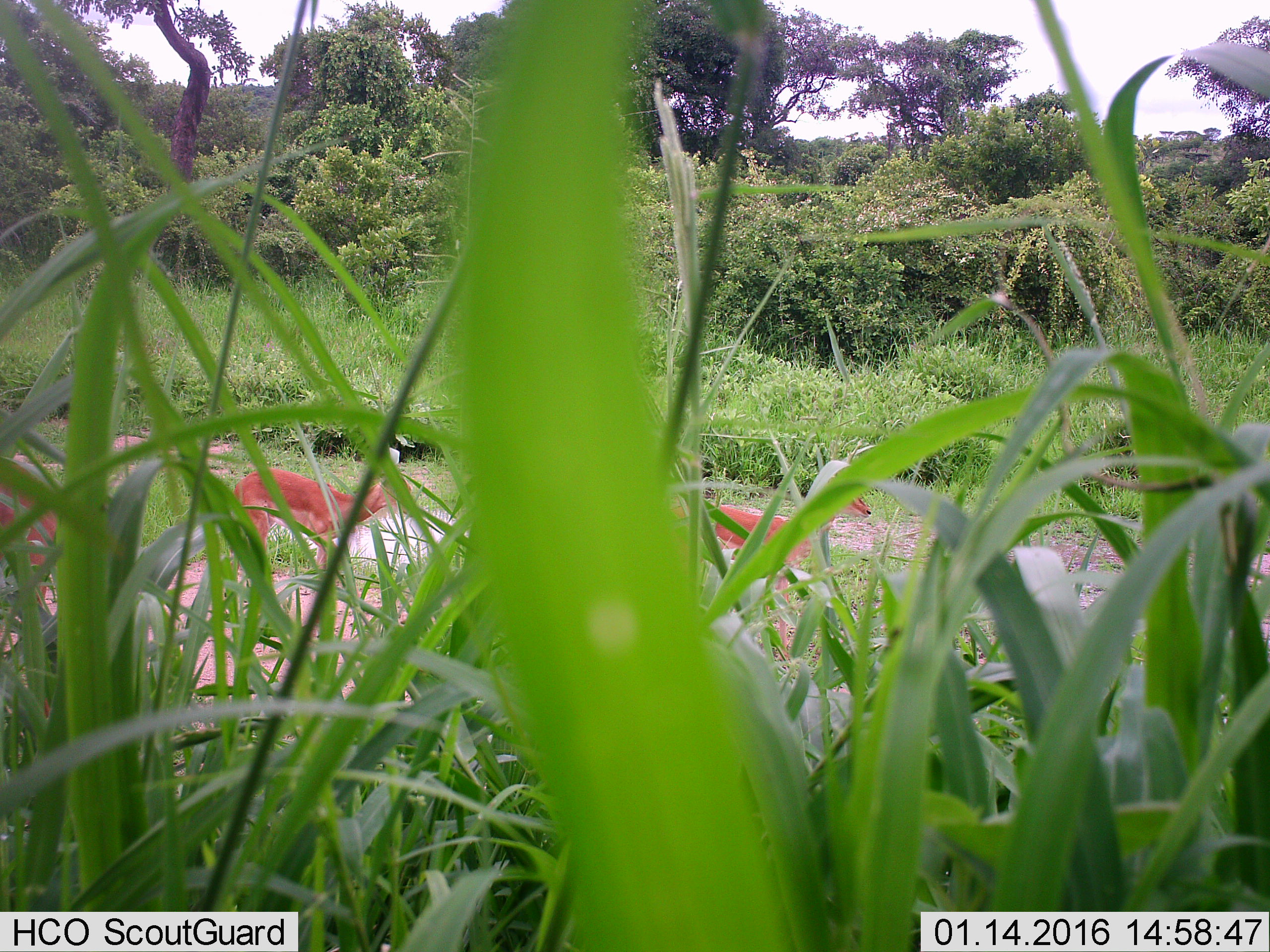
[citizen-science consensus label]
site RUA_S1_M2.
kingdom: Animalia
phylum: Chordata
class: Mammalia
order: Artiodactyla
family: Bovidae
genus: Aepyceros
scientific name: Aepyceros melampus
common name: impala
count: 3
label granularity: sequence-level